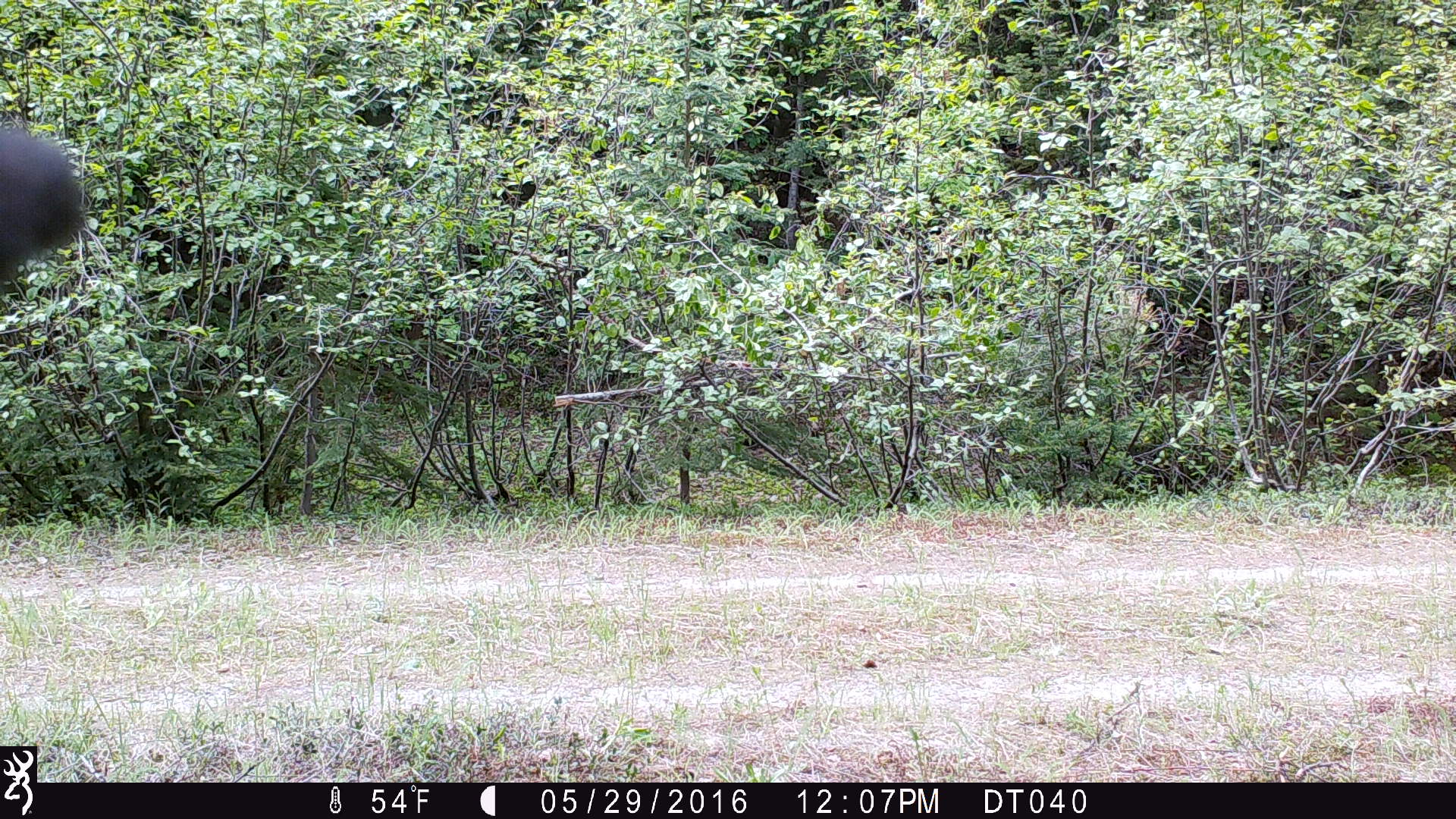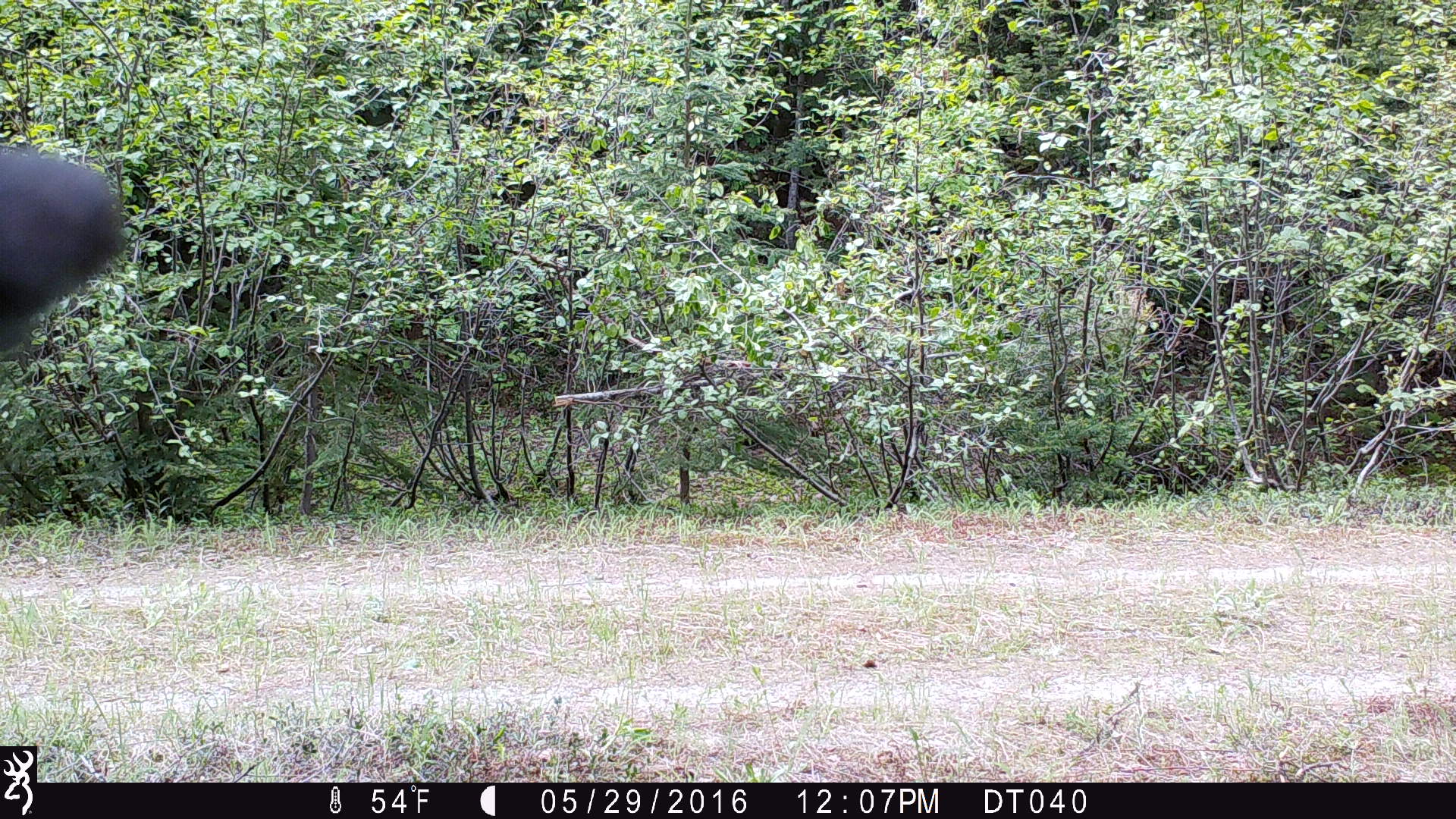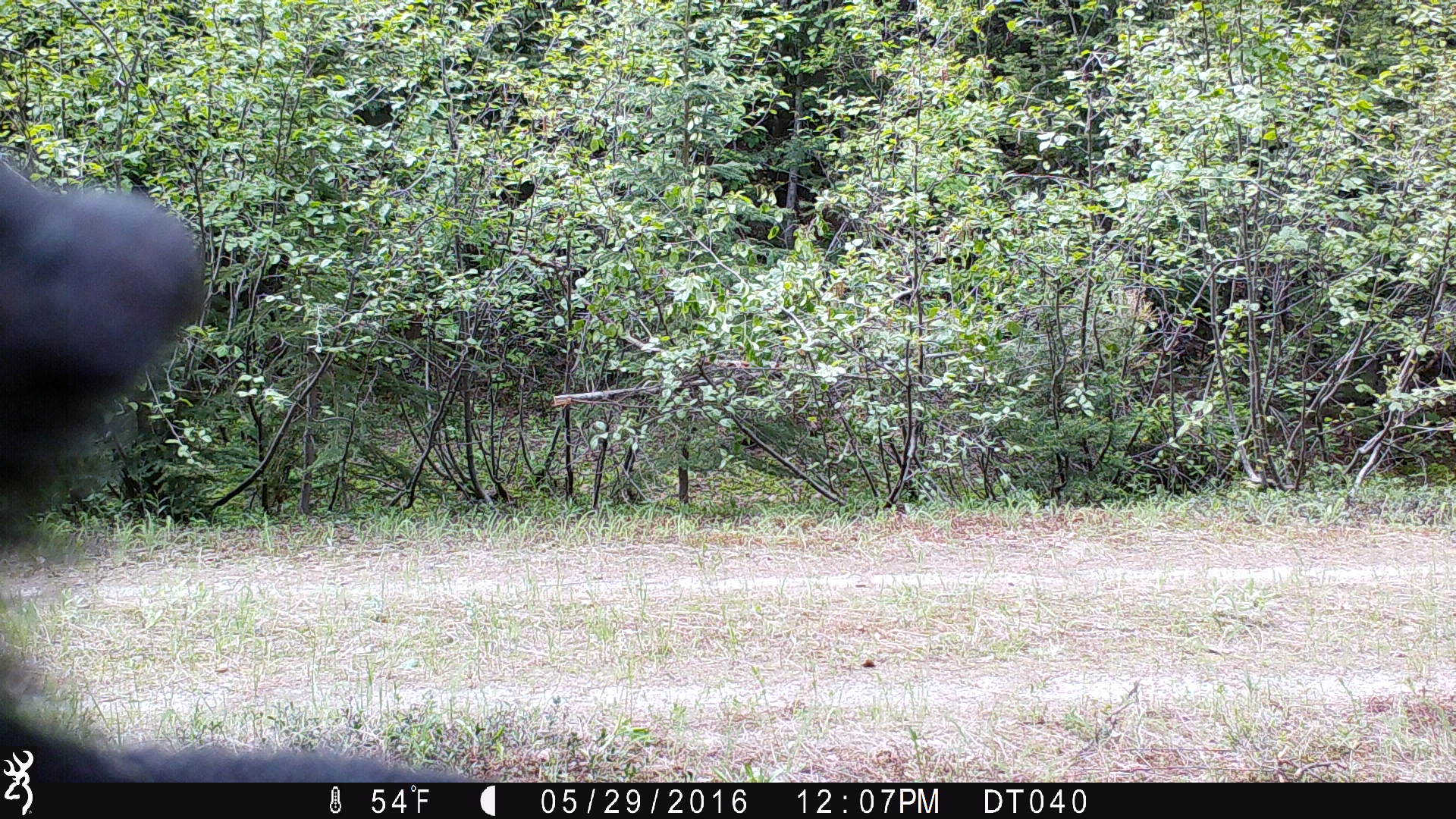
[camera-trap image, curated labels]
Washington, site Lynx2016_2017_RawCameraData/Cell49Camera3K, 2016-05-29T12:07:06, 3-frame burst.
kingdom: Animalia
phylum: Chordata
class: Mammalia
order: Carnivora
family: Ursidae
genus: Ursus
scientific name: Ursus americanus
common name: american black bear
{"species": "Ursus americanus (american black bear)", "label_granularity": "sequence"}